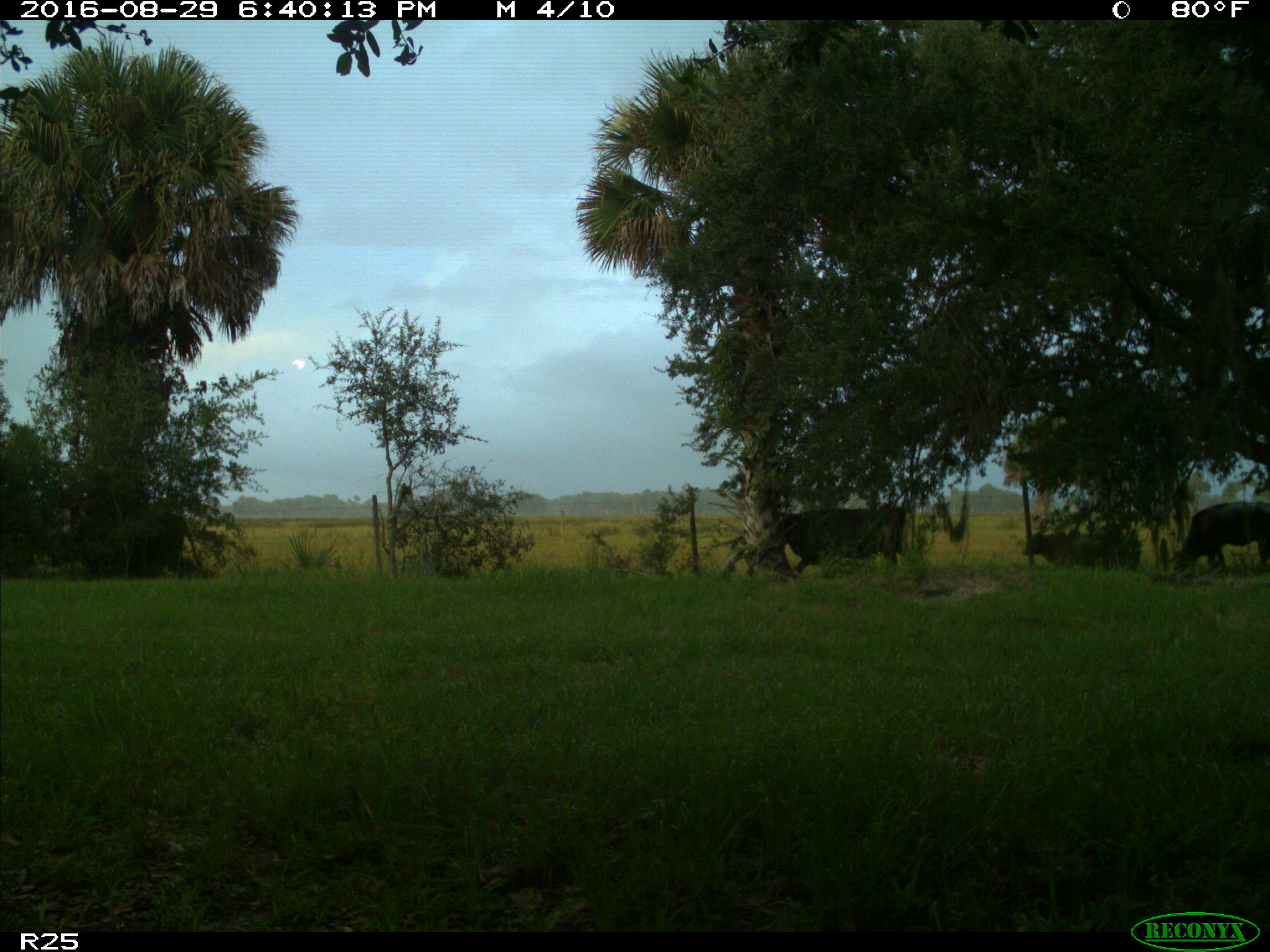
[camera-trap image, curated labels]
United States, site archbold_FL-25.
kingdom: Animalia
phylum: Chordata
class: Mammalia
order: Artiodactyla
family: Bovidae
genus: Bos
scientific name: Bos taurus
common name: domestic cow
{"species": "Bos taurus (domestic cow)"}